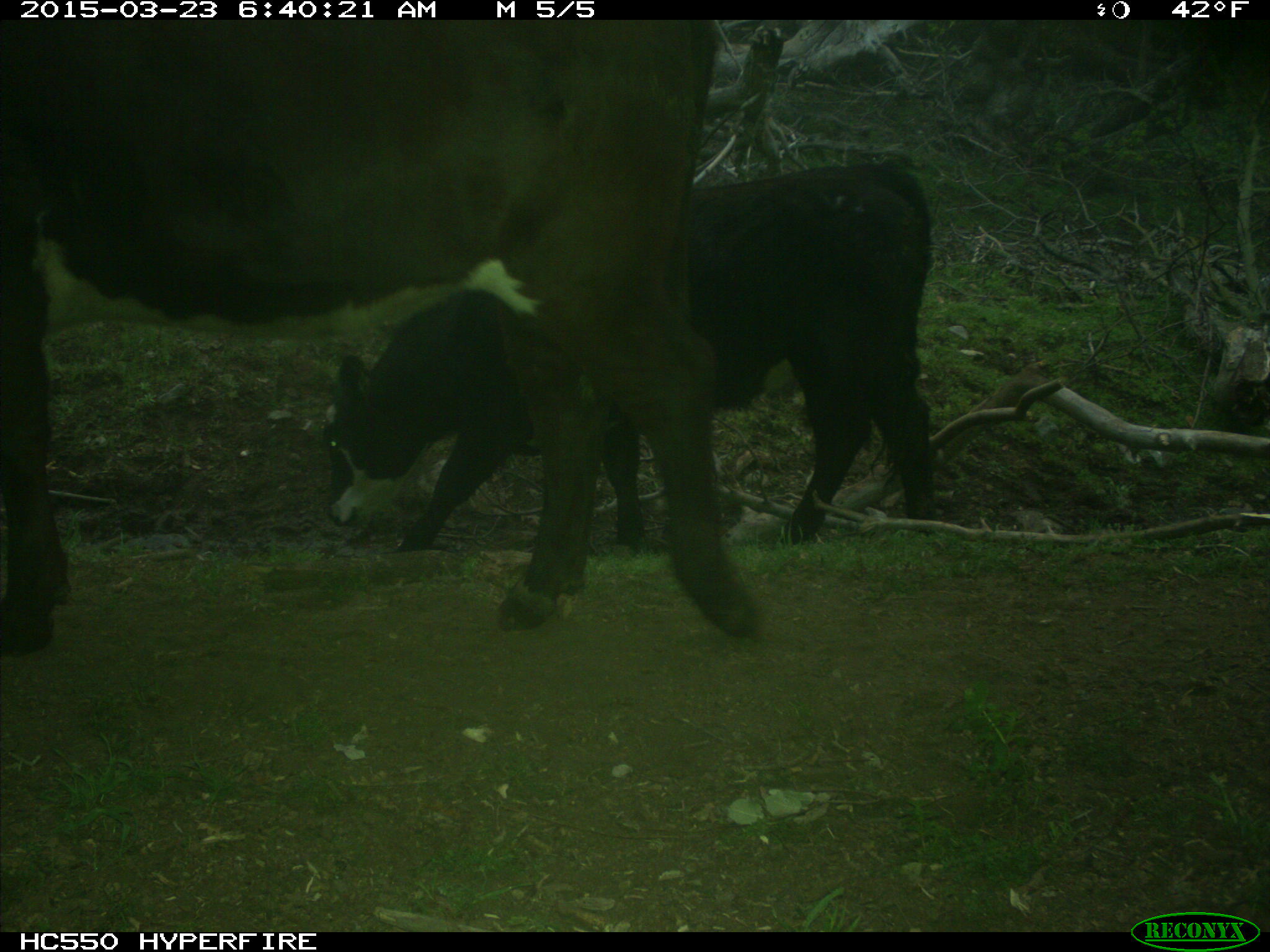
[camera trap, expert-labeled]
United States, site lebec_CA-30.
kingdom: Animalia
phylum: Chordata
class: Mammalia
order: Artiodactyla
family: Bovidae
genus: Bos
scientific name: Bos taurus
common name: domestic cow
Bos taurus (domestic cow).